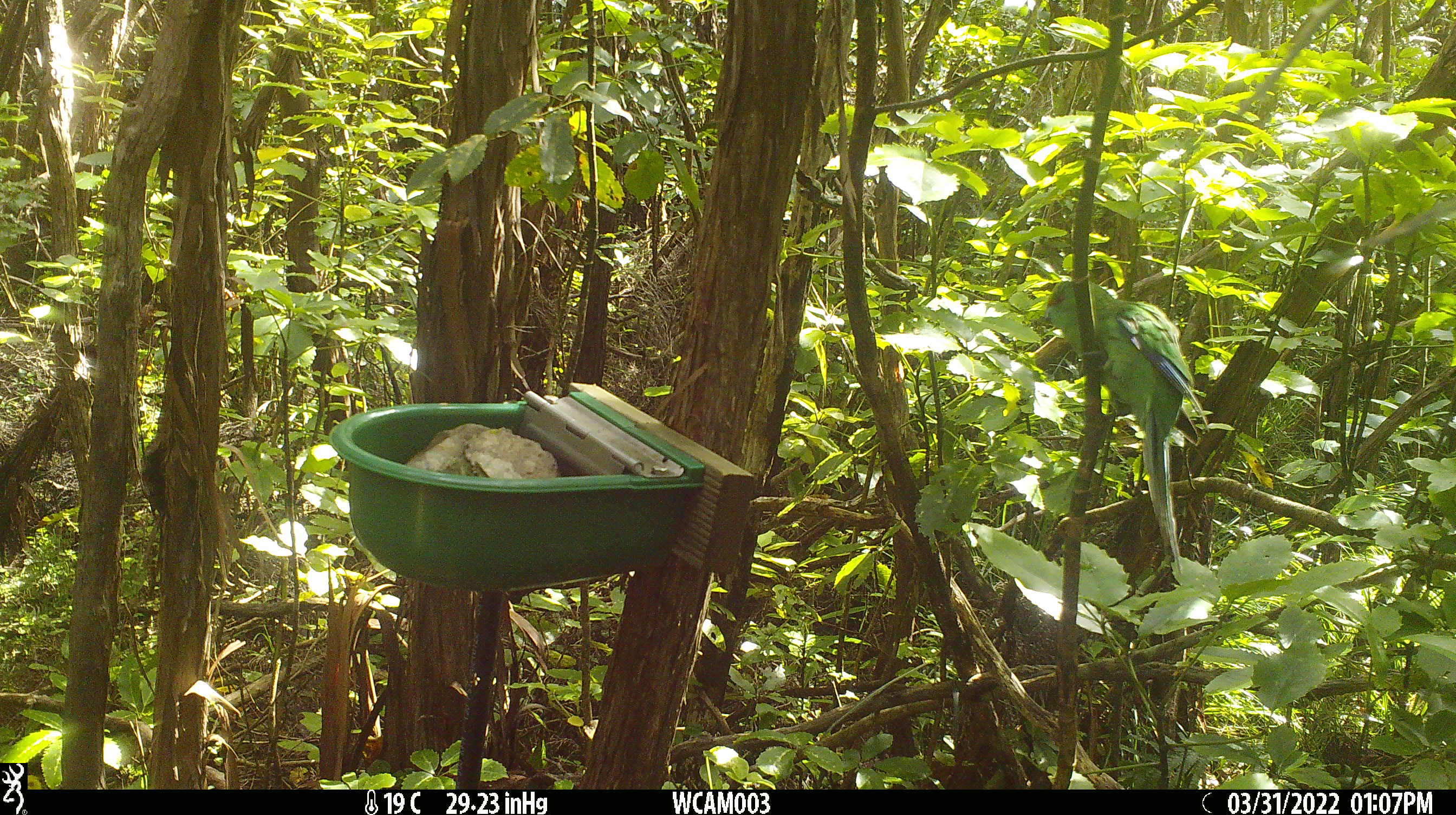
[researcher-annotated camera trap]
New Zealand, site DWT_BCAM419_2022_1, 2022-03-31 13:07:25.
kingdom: Animalia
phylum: Chordata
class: Aves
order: Psittaciformes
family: Psittaculidae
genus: Cyanoramphus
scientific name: Cyanoramphus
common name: parakeet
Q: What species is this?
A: Parakeet (Cyanoramphus).